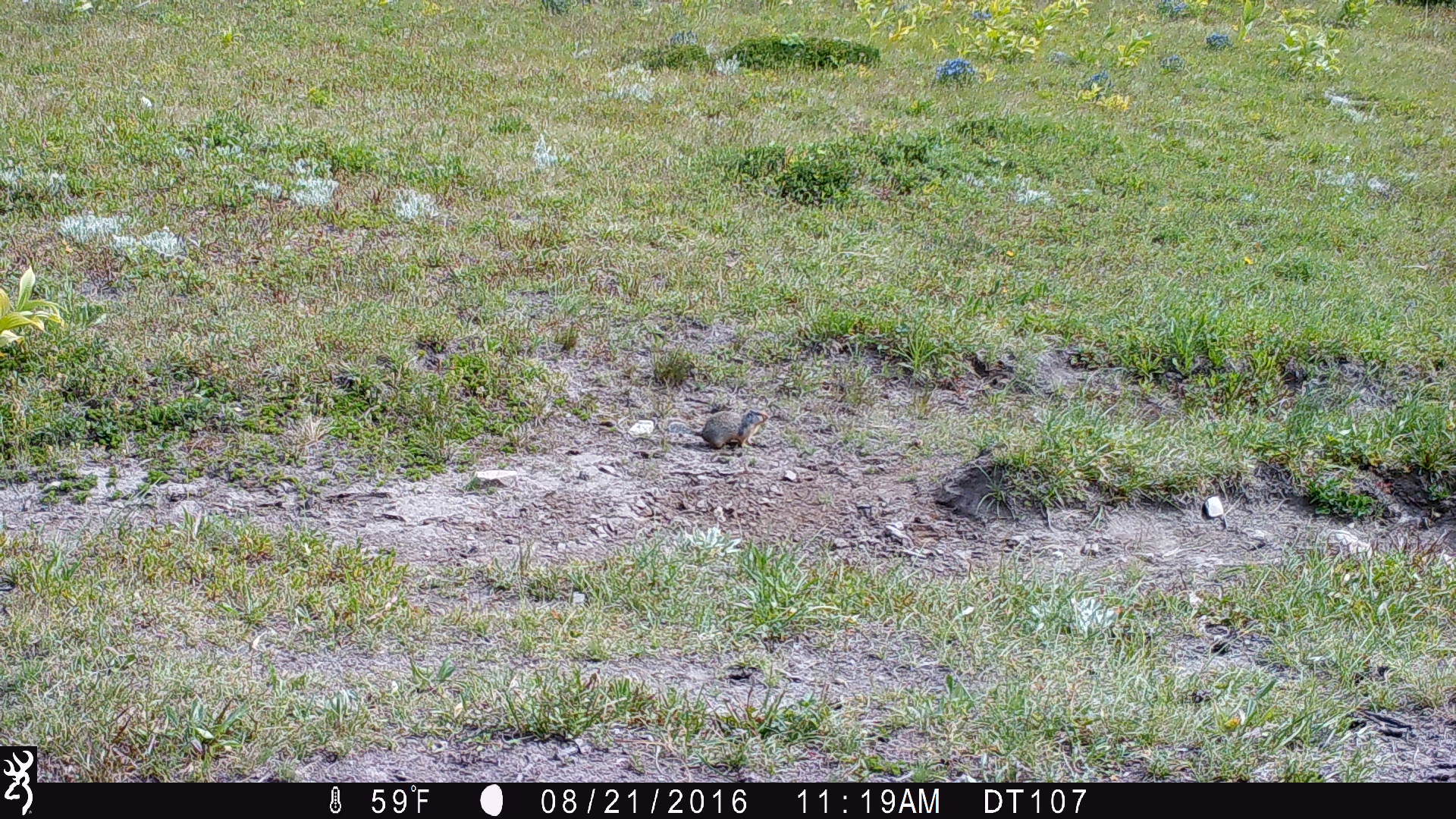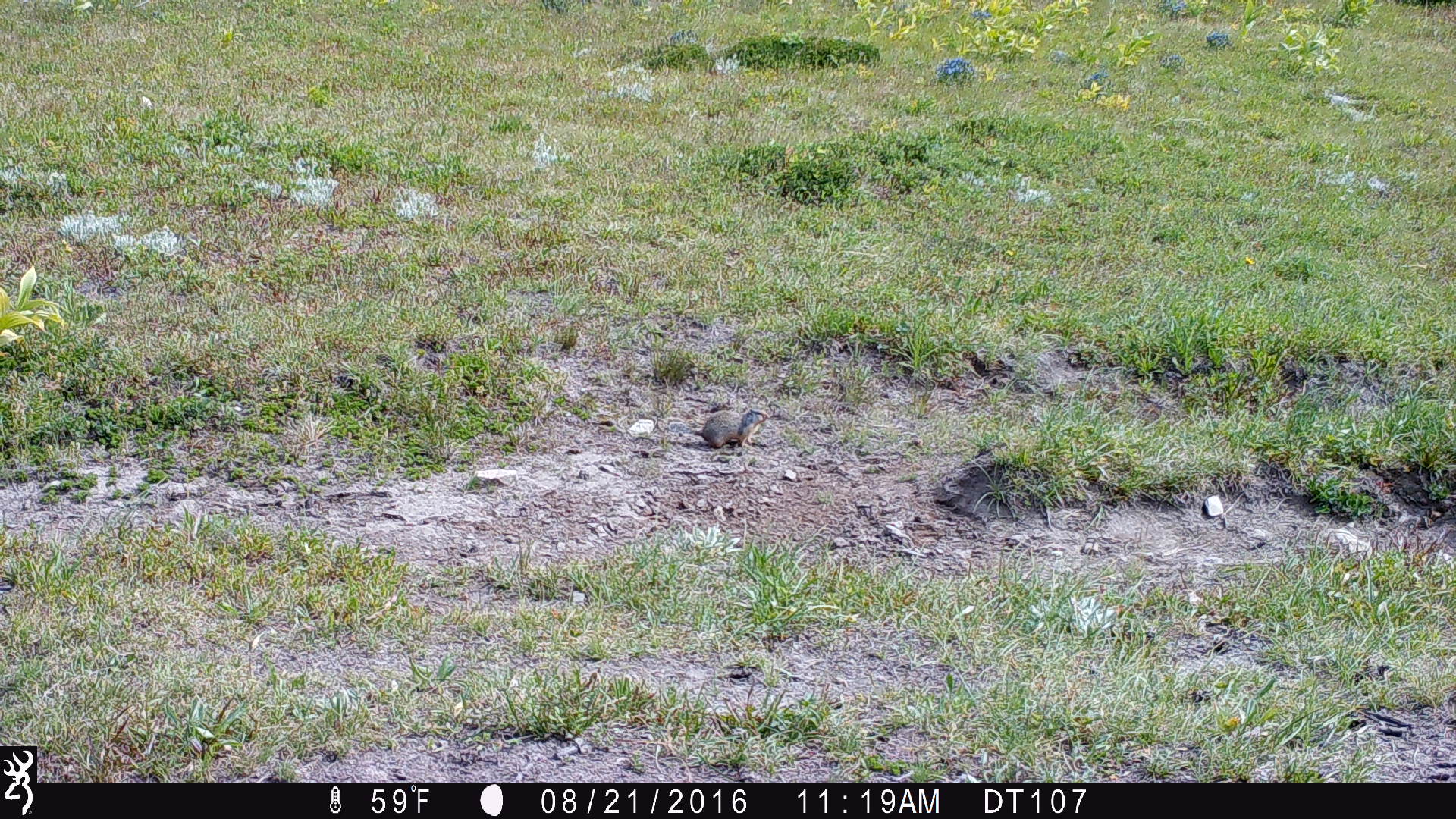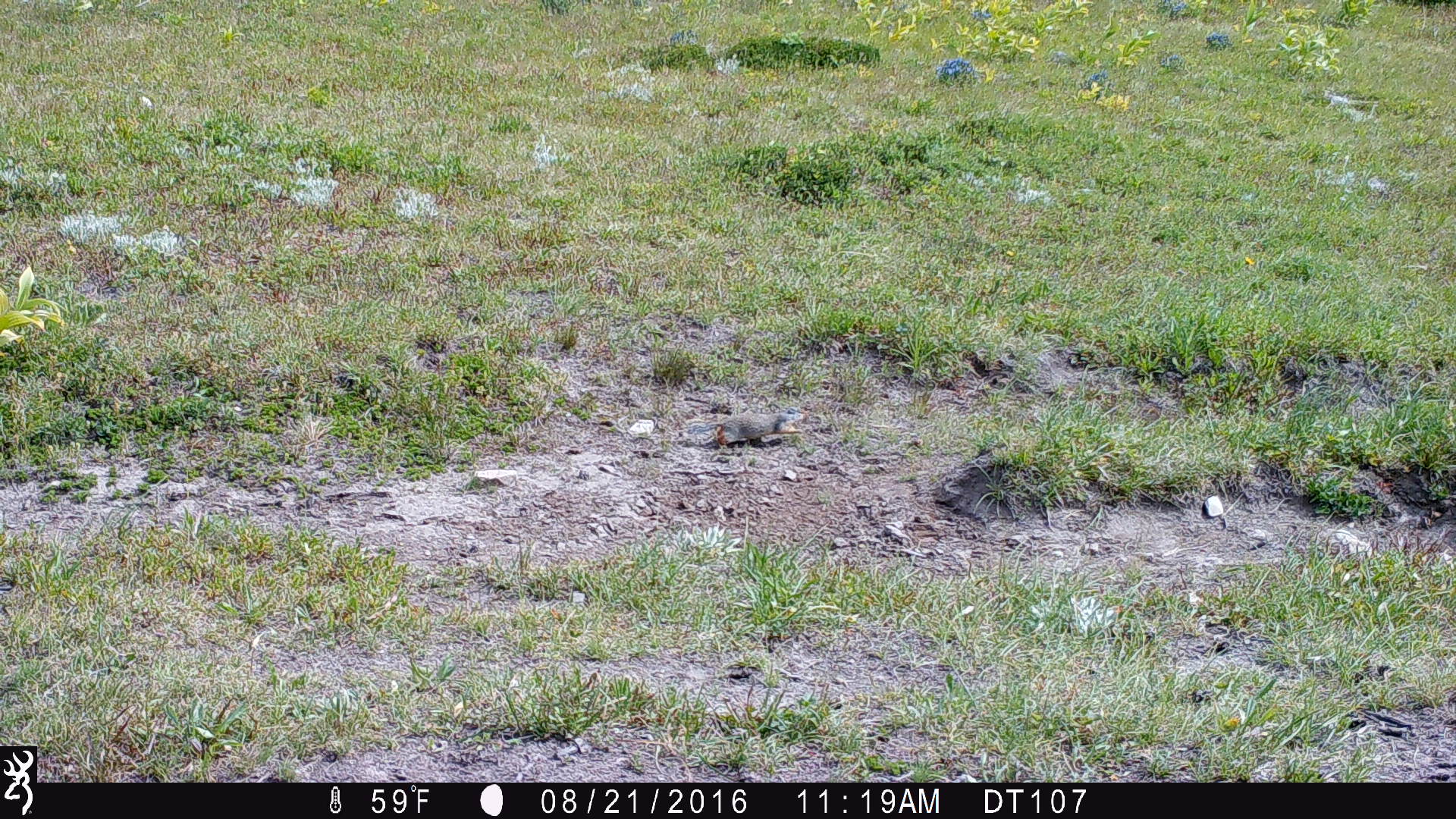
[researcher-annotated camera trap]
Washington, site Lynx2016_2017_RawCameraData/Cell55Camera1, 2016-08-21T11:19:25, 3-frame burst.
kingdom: Animalia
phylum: Chordata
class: Mammalia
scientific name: Mammalia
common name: small mammal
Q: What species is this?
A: Small mammal (Mammalia).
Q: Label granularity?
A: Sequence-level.